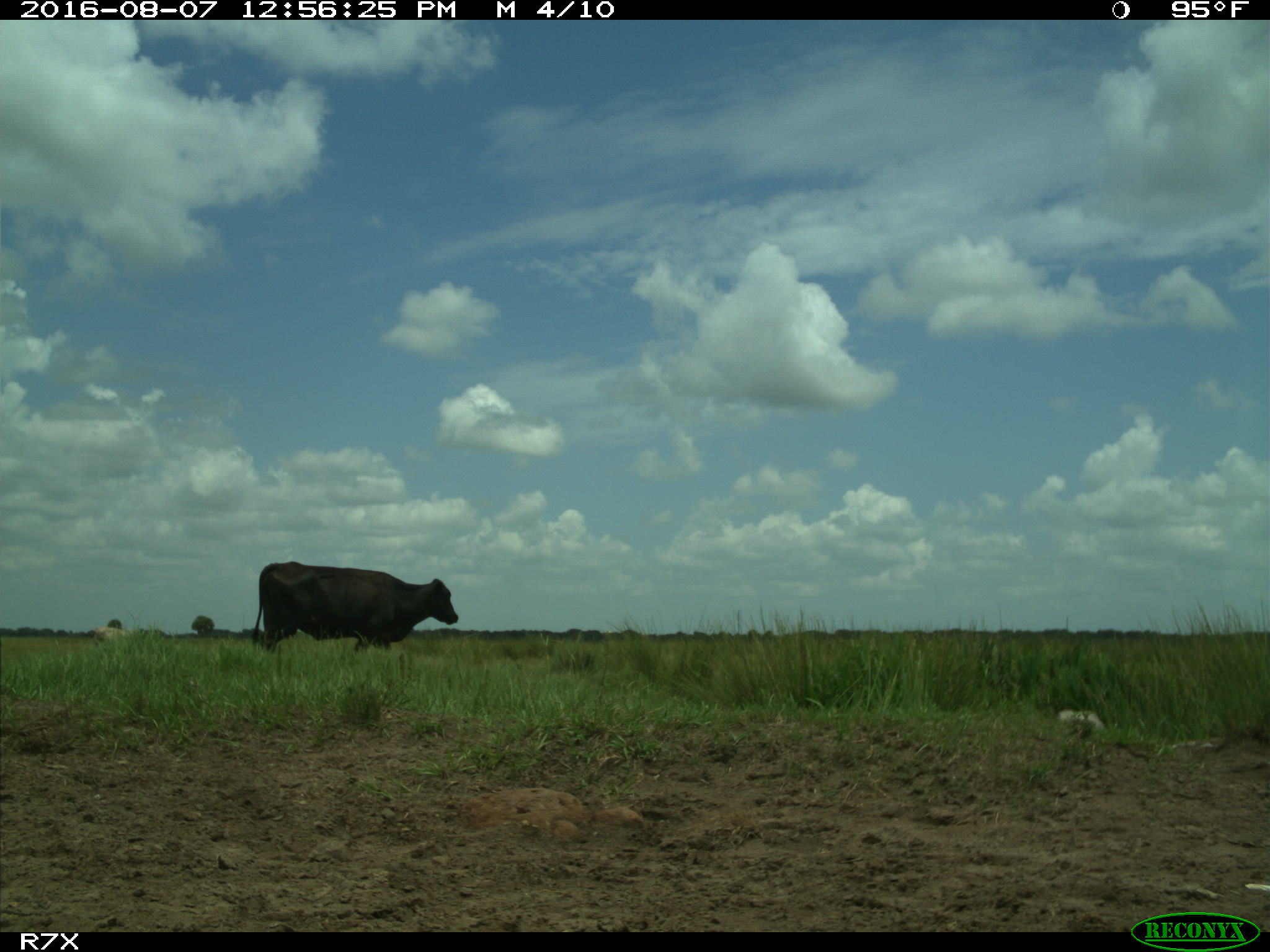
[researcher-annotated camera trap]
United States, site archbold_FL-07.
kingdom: Animalia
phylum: Chordata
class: Mammalia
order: Artiodactyla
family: Bovidae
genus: Bos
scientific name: Bos taurus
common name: domestic cow